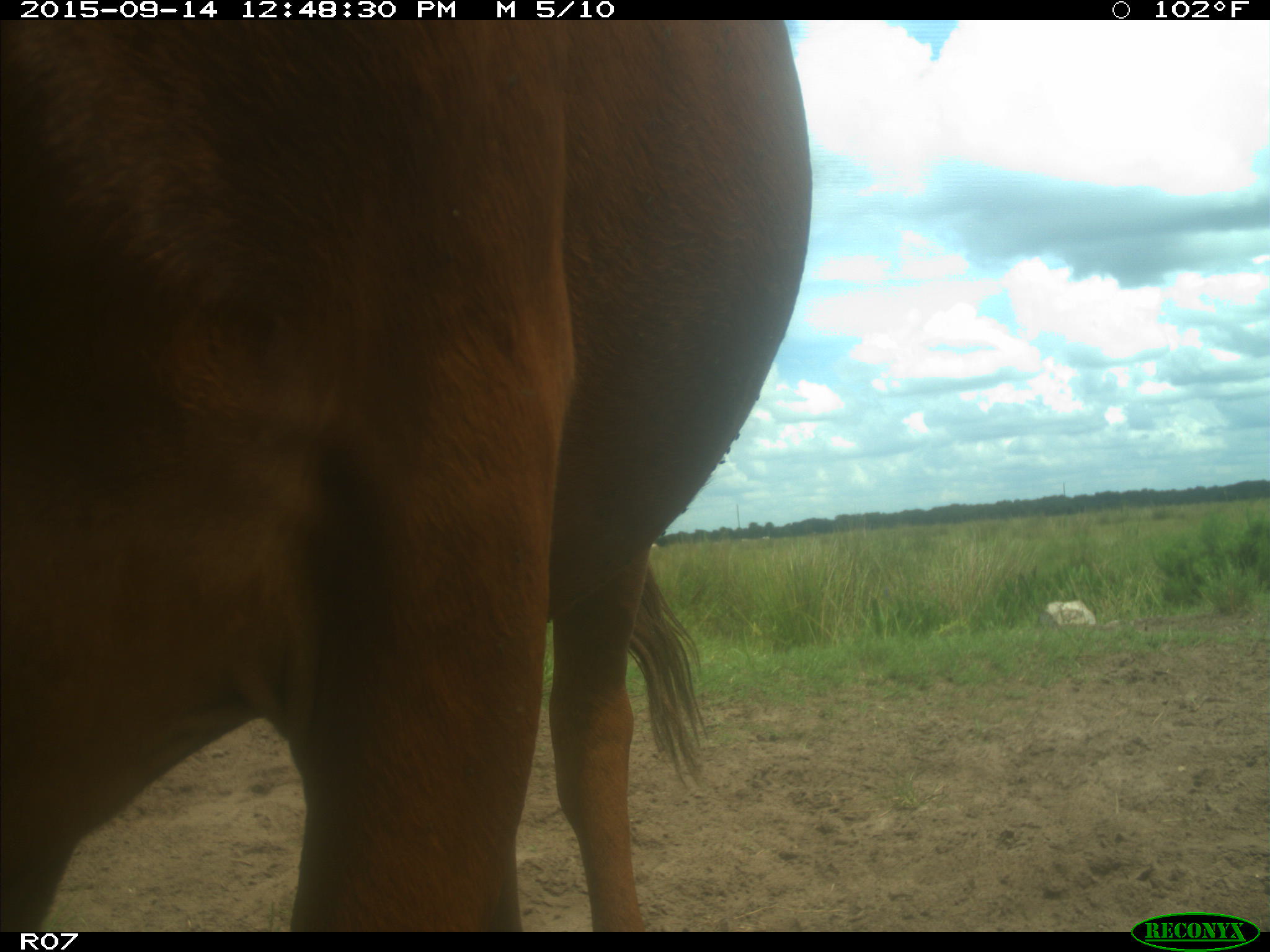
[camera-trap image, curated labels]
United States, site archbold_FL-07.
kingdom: Animalia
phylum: Chordata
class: Mammalia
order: Artiodactyla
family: Bovidae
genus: Bos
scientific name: Bos taurus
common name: domestic cow